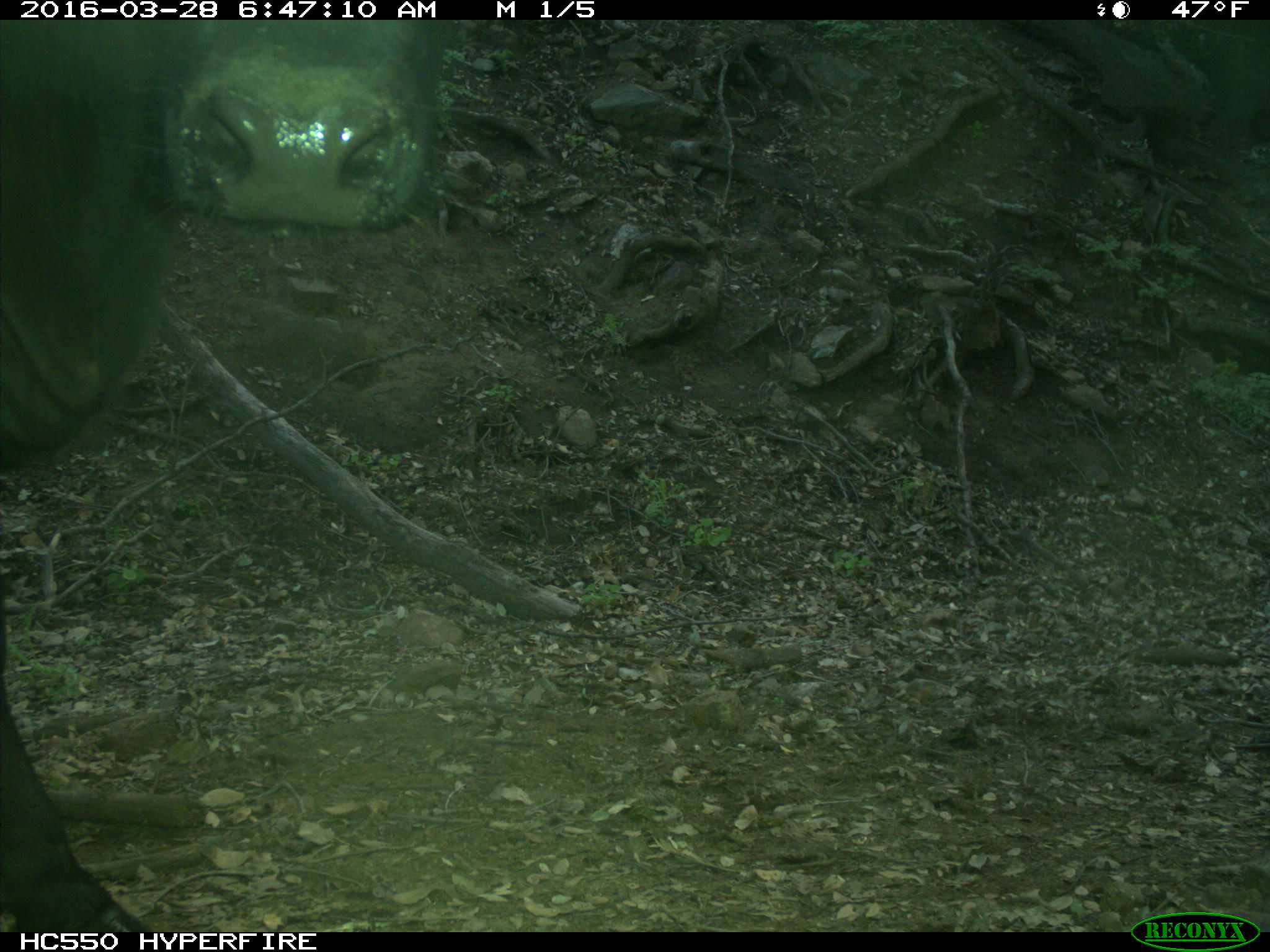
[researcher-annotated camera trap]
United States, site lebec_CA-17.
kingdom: Animalia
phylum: Chordata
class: Mammalia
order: Artiodactyla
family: Bovidae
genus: Bos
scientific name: Bos taurus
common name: domestic cow